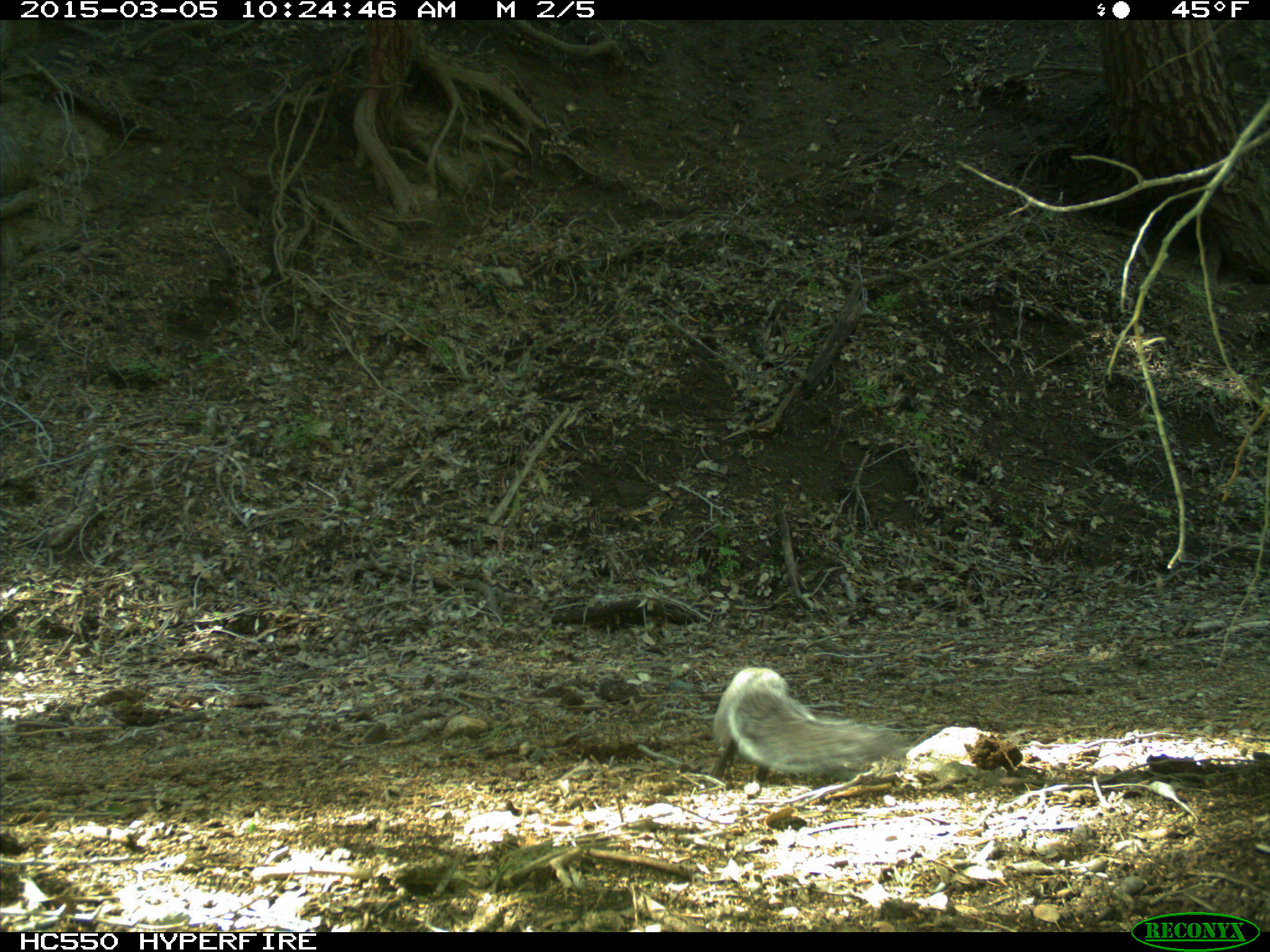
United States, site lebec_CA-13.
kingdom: Animalia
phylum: Chordata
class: Mammalia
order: Rodentia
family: Sciuridae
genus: Sciurus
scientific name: Sciurus carolinensis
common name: eastern gray squirrel